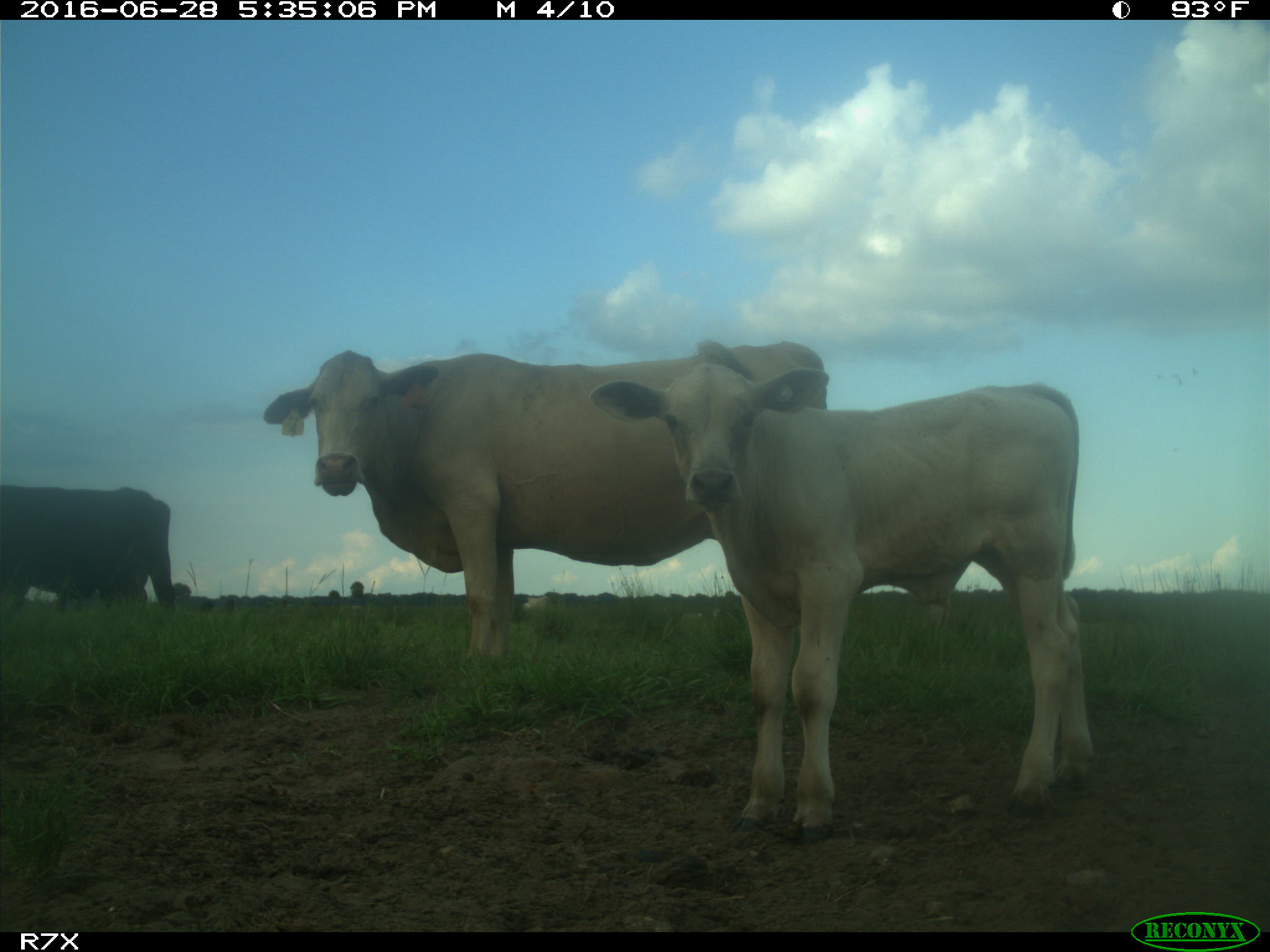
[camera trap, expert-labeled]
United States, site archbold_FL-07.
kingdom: Animalia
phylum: Chordata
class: Mammalia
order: Artiodactyla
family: Bovidae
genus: Bos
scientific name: Bos taurus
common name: domestic cow